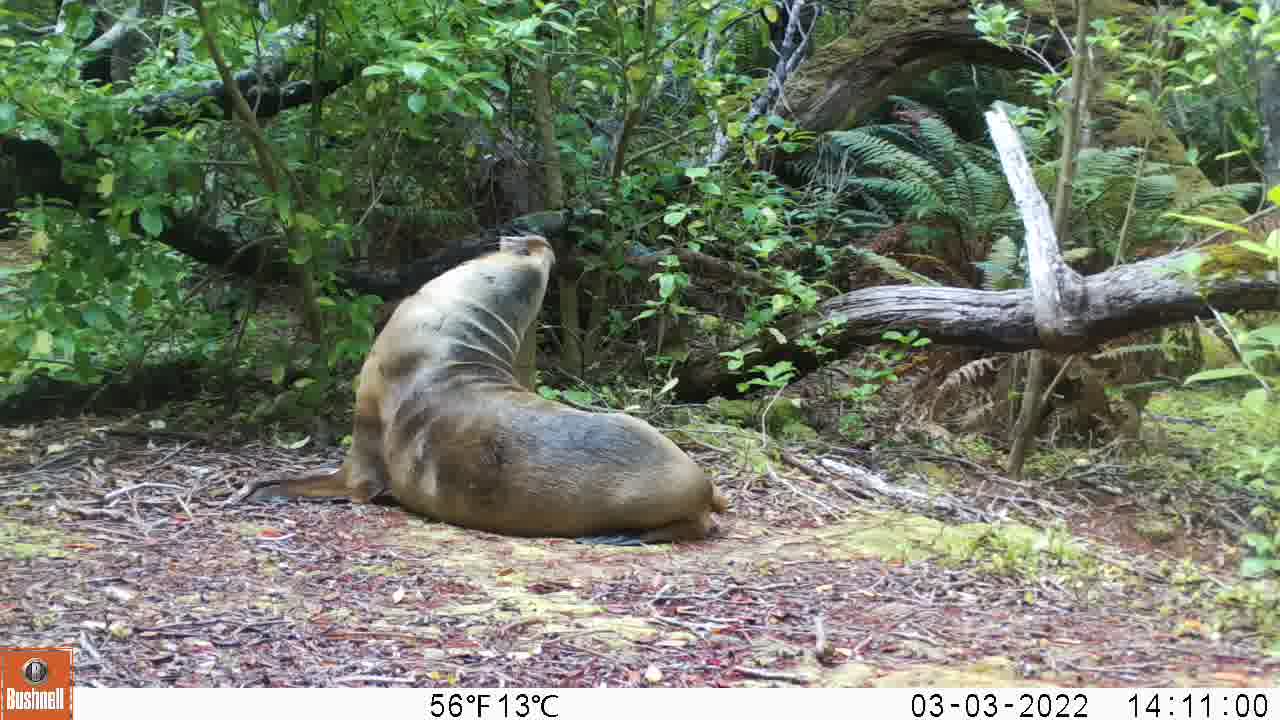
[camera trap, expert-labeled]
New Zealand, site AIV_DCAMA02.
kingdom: Animalia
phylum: Chordata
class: Mammalia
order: Carnivora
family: Otariidae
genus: Phocarctos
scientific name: Phocarctos hookeri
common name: new zealand sea lion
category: sealion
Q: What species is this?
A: Sealion (new zealand sea lion) (Phocarctos hookeri).